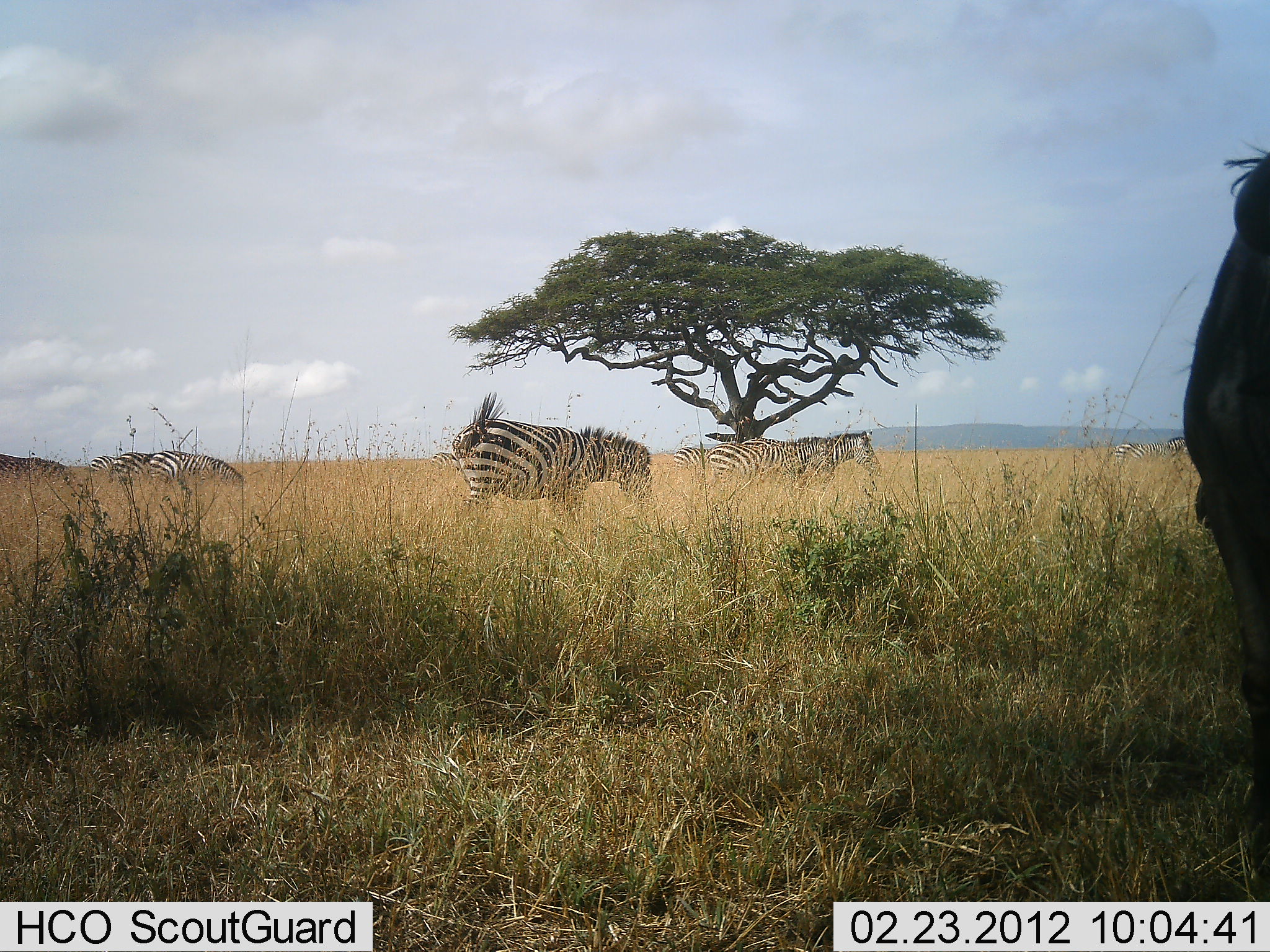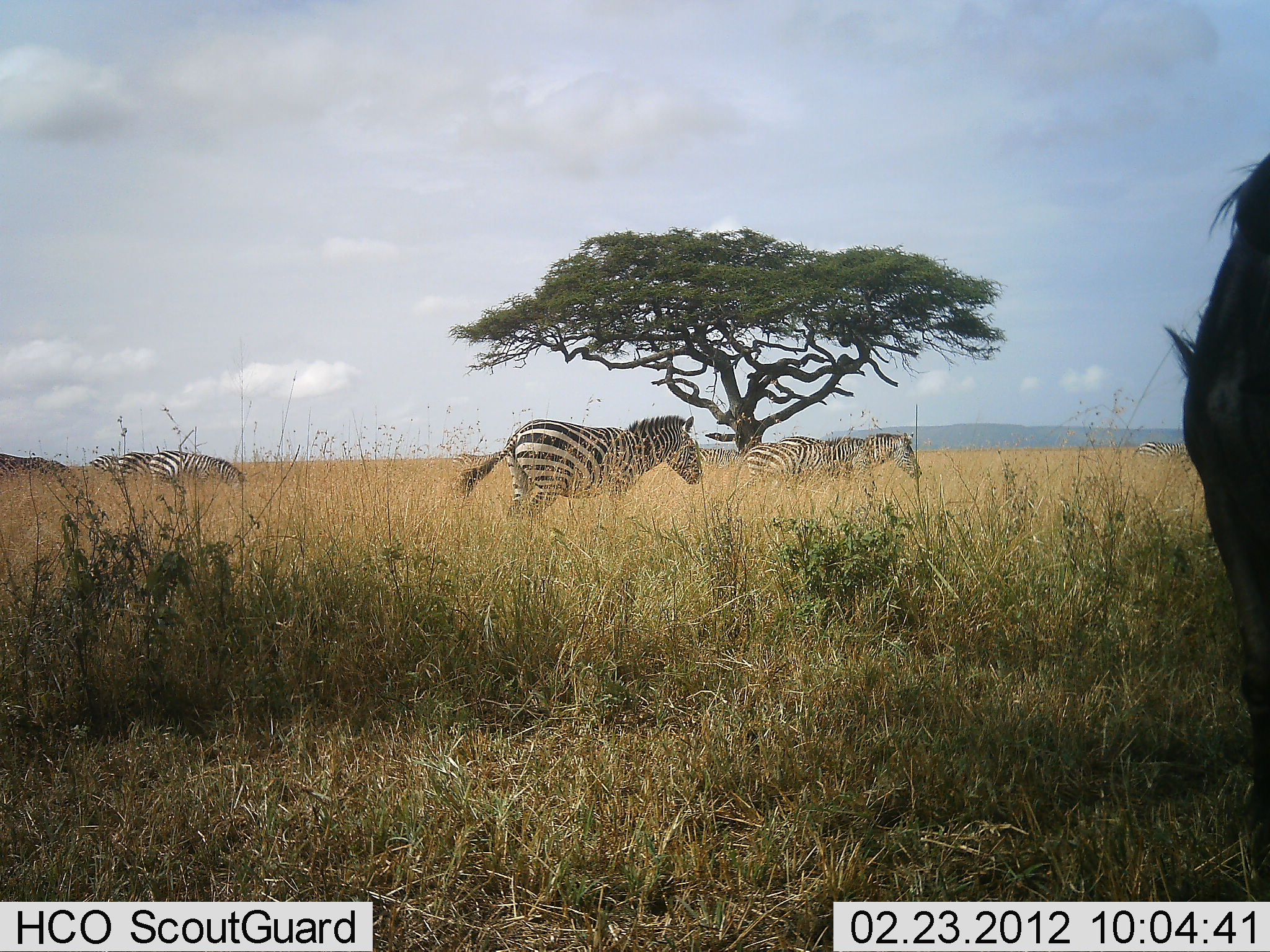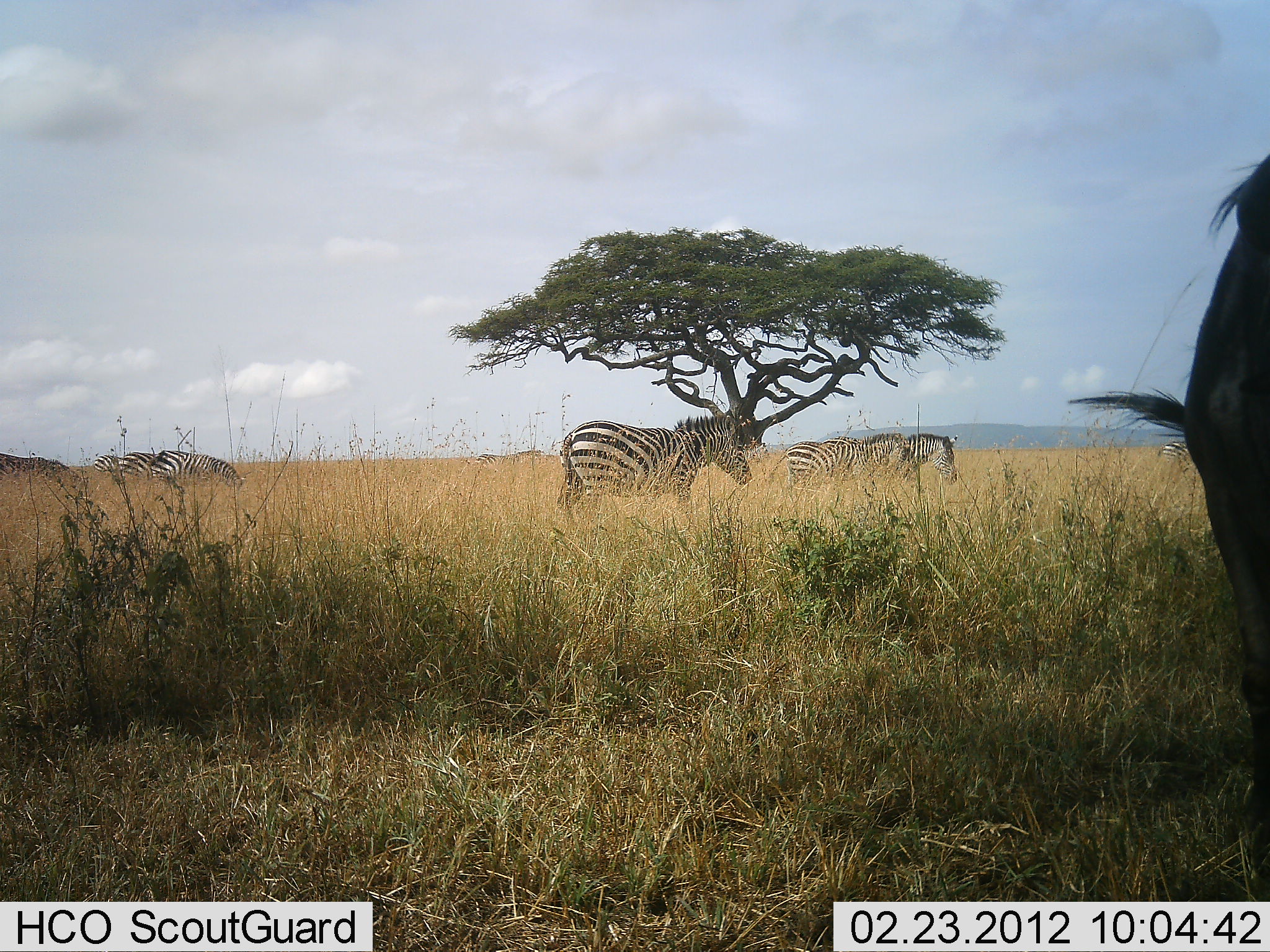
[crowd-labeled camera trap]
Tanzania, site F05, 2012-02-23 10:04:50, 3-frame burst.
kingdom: Animalia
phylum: Chordata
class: Mammalia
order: Artiodactyla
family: Bovidae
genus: Connochaetes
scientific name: Connochaetes taurinus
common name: blue wildebeest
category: wildebeest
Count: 1.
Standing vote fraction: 75%.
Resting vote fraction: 0%.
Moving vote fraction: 6%.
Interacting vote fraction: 0%.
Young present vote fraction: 0%.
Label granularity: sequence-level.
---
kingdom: Animalia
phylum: Chordata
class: Mammalia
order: Perissodactyla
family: Equidae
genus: Equus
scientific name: Equus quagga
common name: plains zebra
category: zebra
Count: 6.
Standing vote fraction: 41%.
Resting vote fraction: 0%.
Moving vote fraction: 89%.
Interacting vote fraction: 0%.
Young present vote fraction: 0%.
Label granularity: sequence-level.